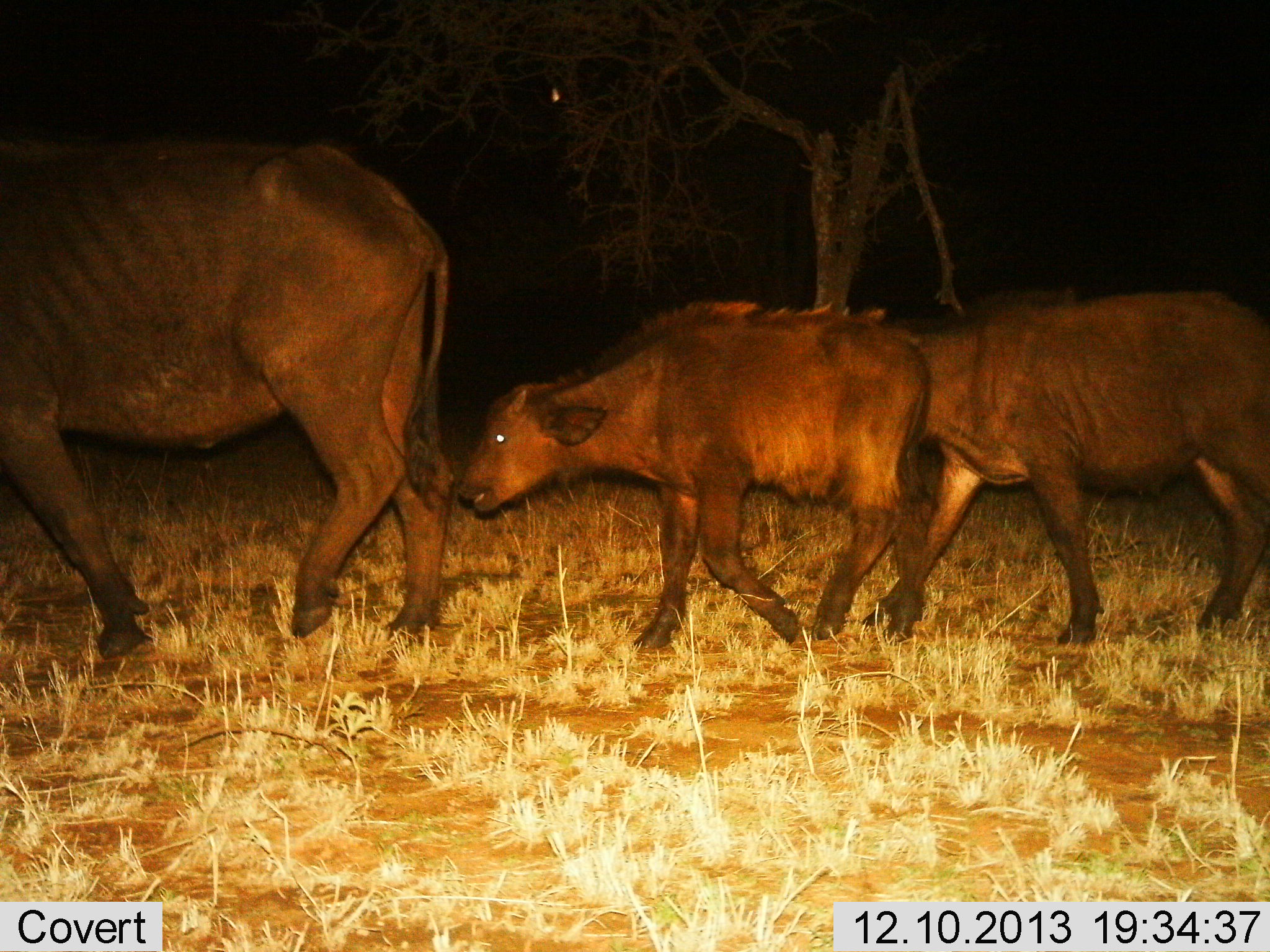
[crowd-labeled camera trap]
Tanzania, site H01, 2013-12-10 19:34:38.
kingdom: Animalia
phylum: Chordata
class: Mammalia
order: Artiodactyla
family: Bovidae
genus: Syncerus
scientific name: Syncerus caffer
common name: cape buffalo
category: buffalo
Buffalo (cape buffalo) (Syncerus caffer), count 3. Behavior (volunteer vote fractions): standing 0%, resting 0%, moving 100%, interacting 0%. Young present (vote fraction): 80%. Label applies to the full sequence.